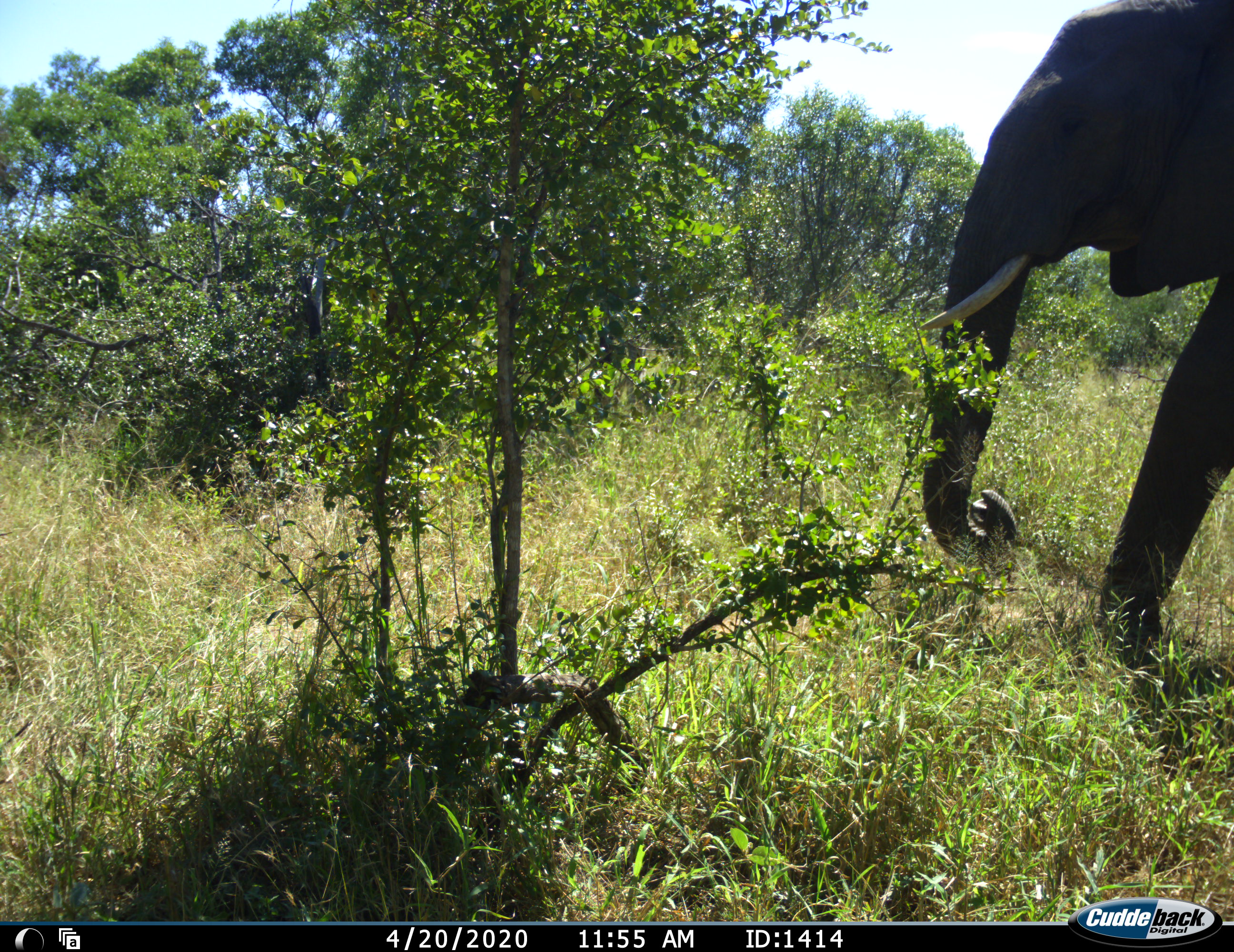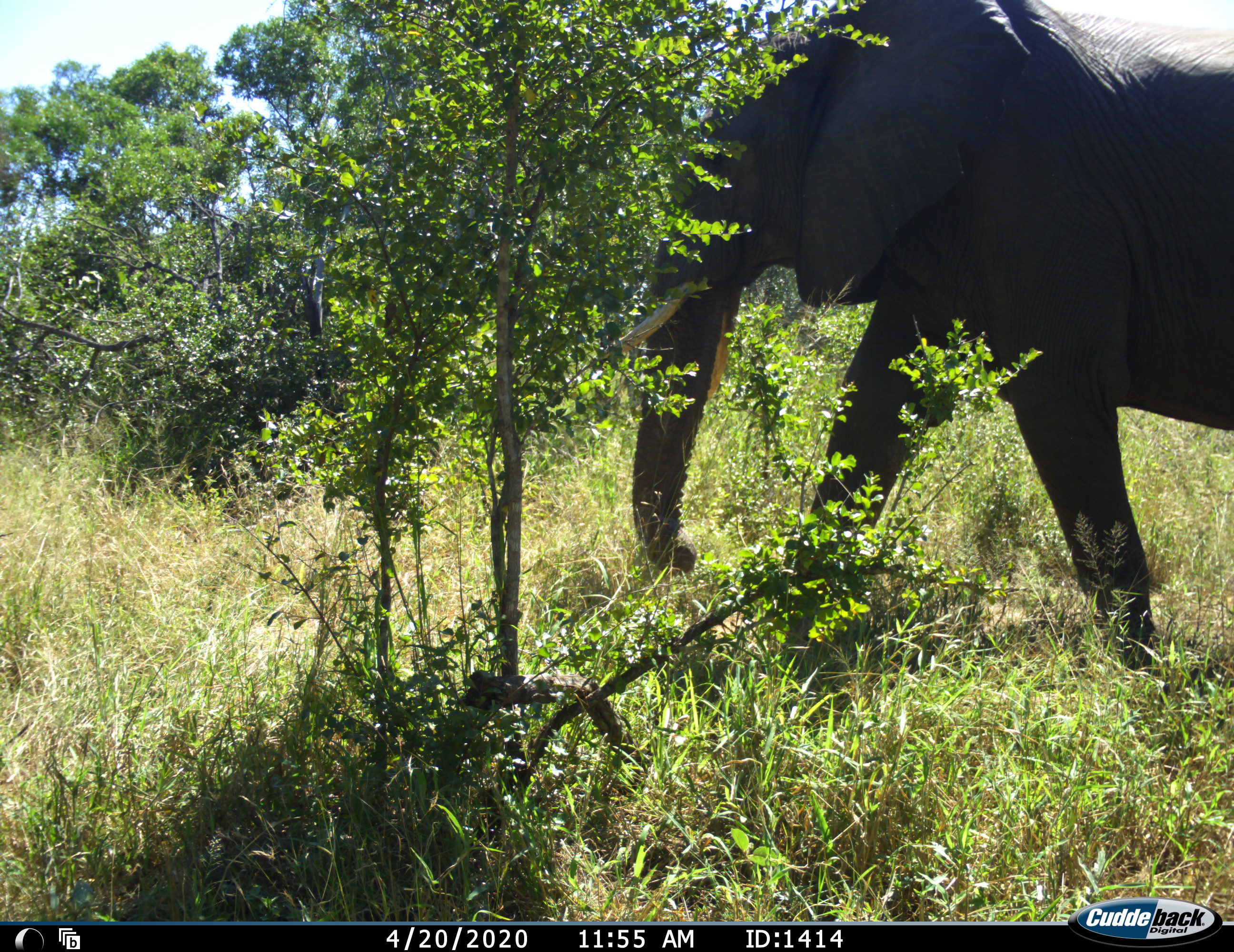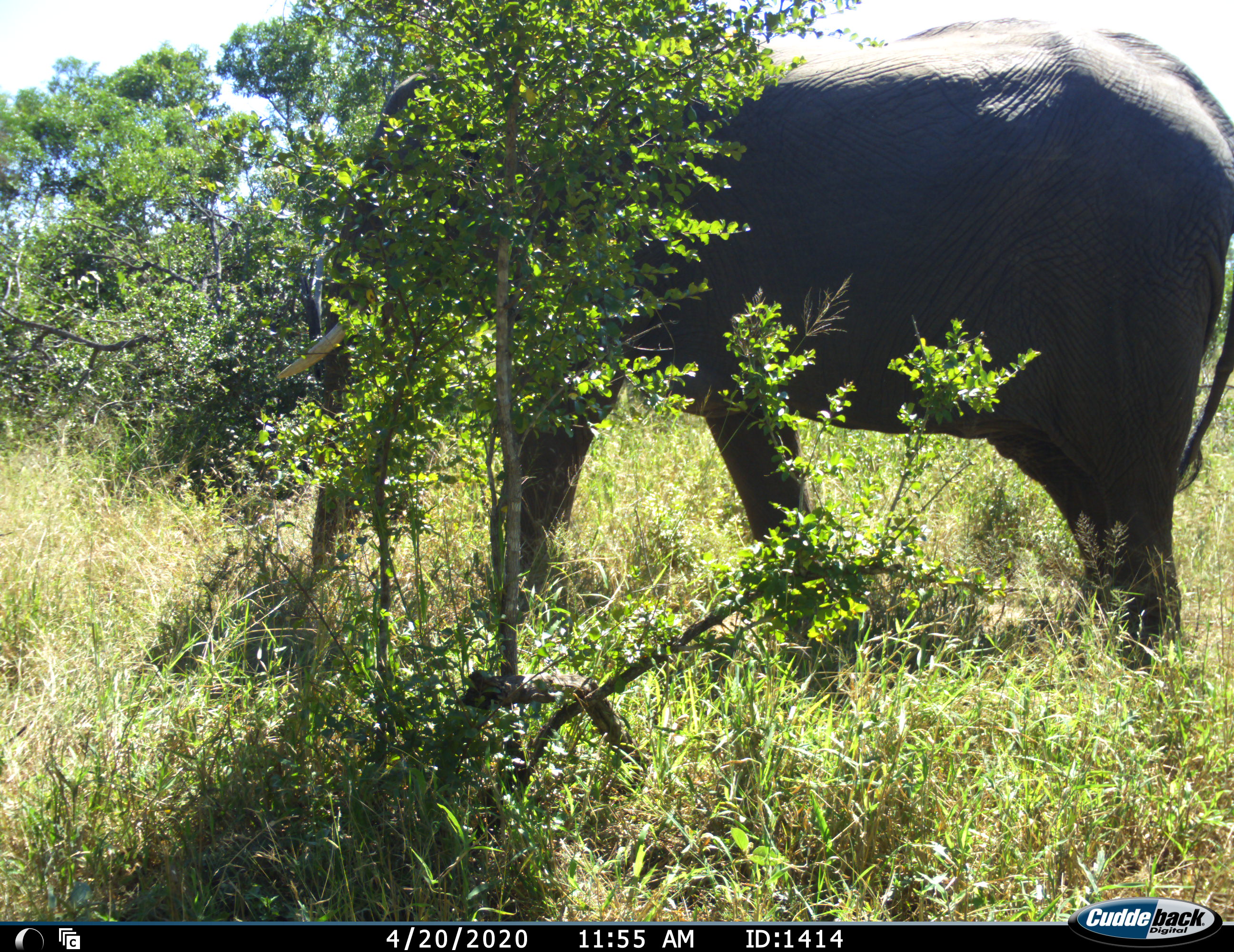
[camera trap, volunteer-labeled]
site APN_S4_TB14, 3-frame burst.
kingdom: Animalia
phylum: Chordata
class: Mammalia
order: Proboscidea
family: Elephantidae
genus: Loxodonta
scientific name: Loxodonta africana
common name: african bush elephant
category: elephant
Elephant (african bush elephant) (Loxodonta africana), count 1. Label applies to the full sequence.